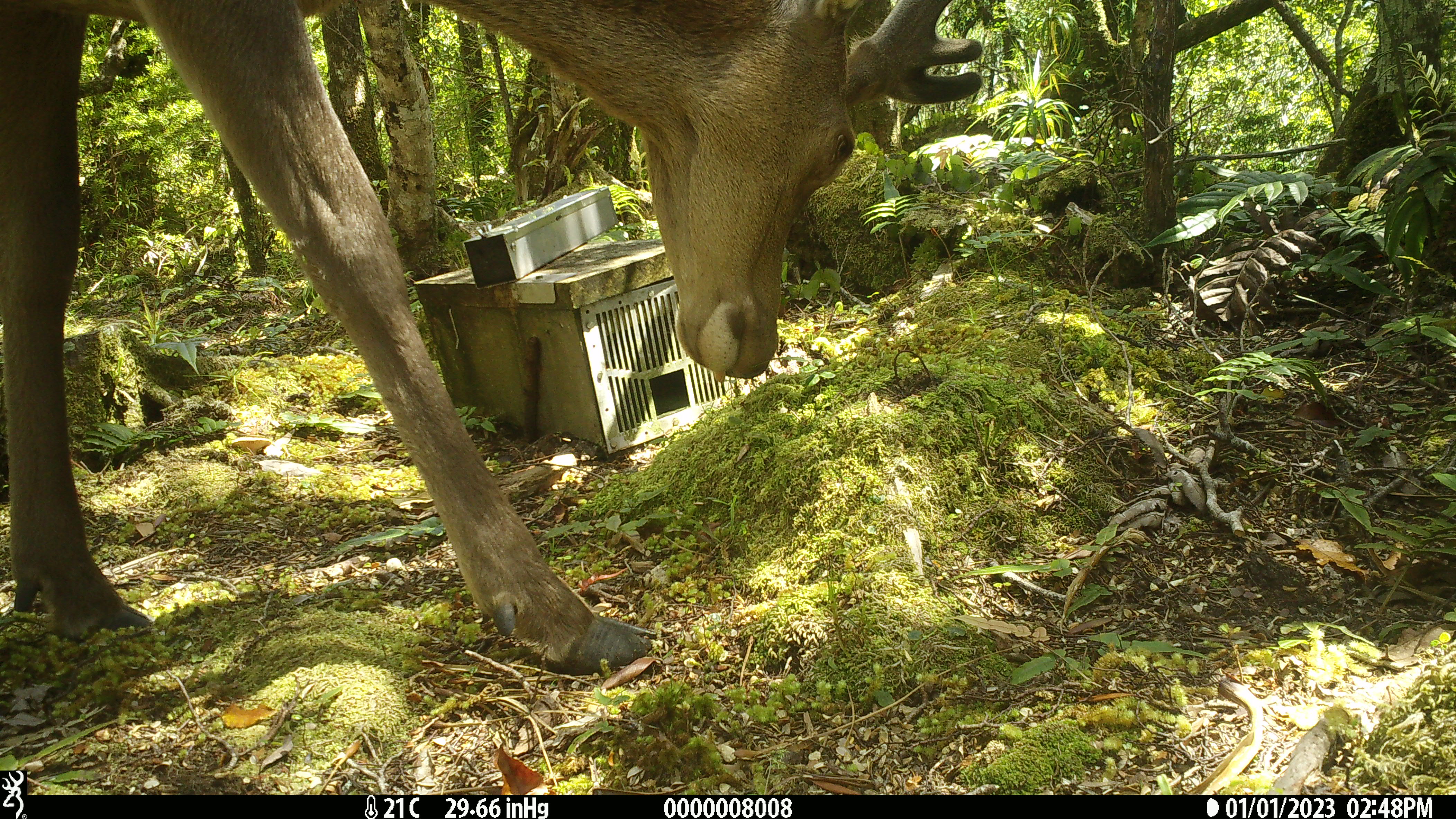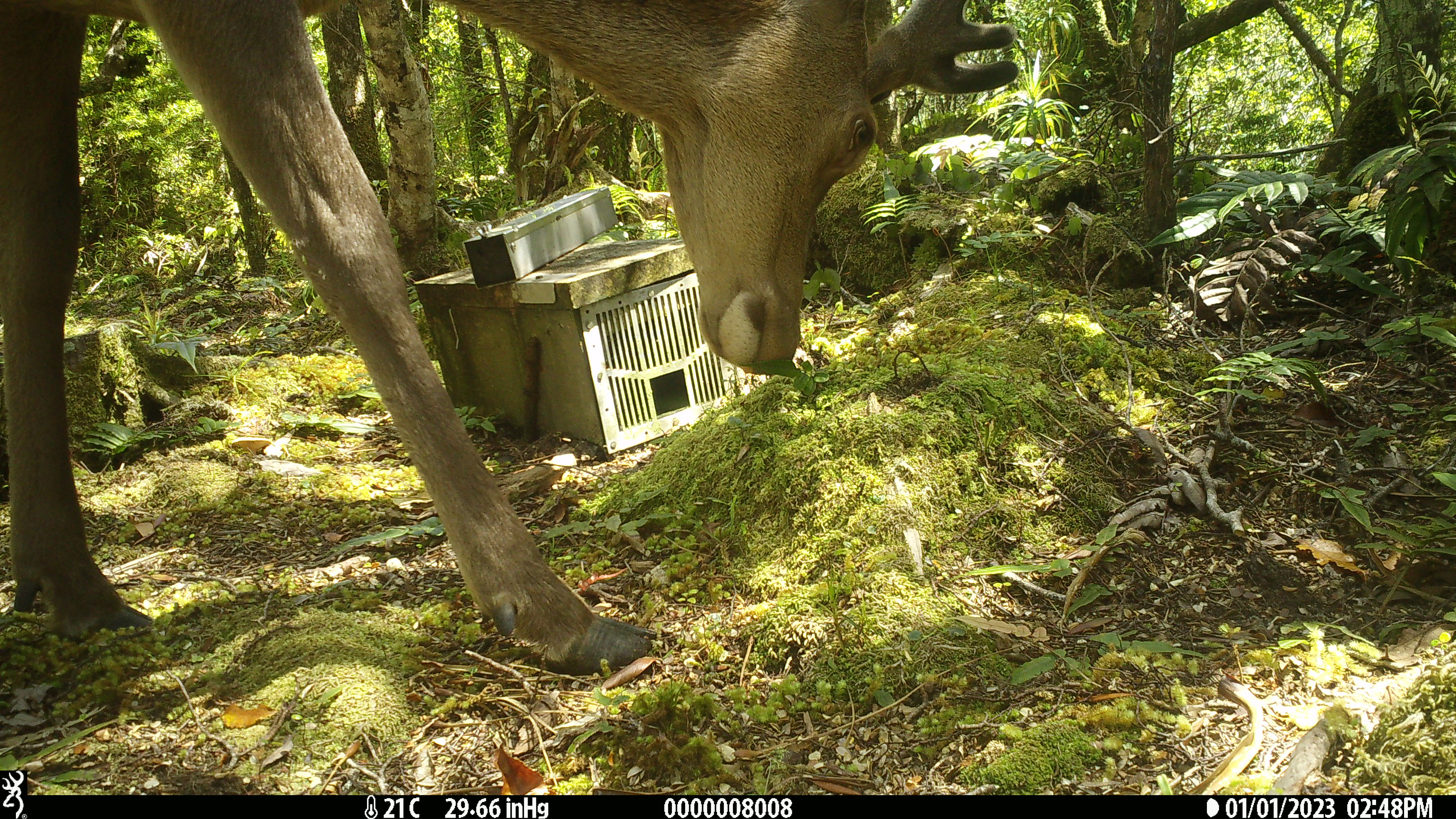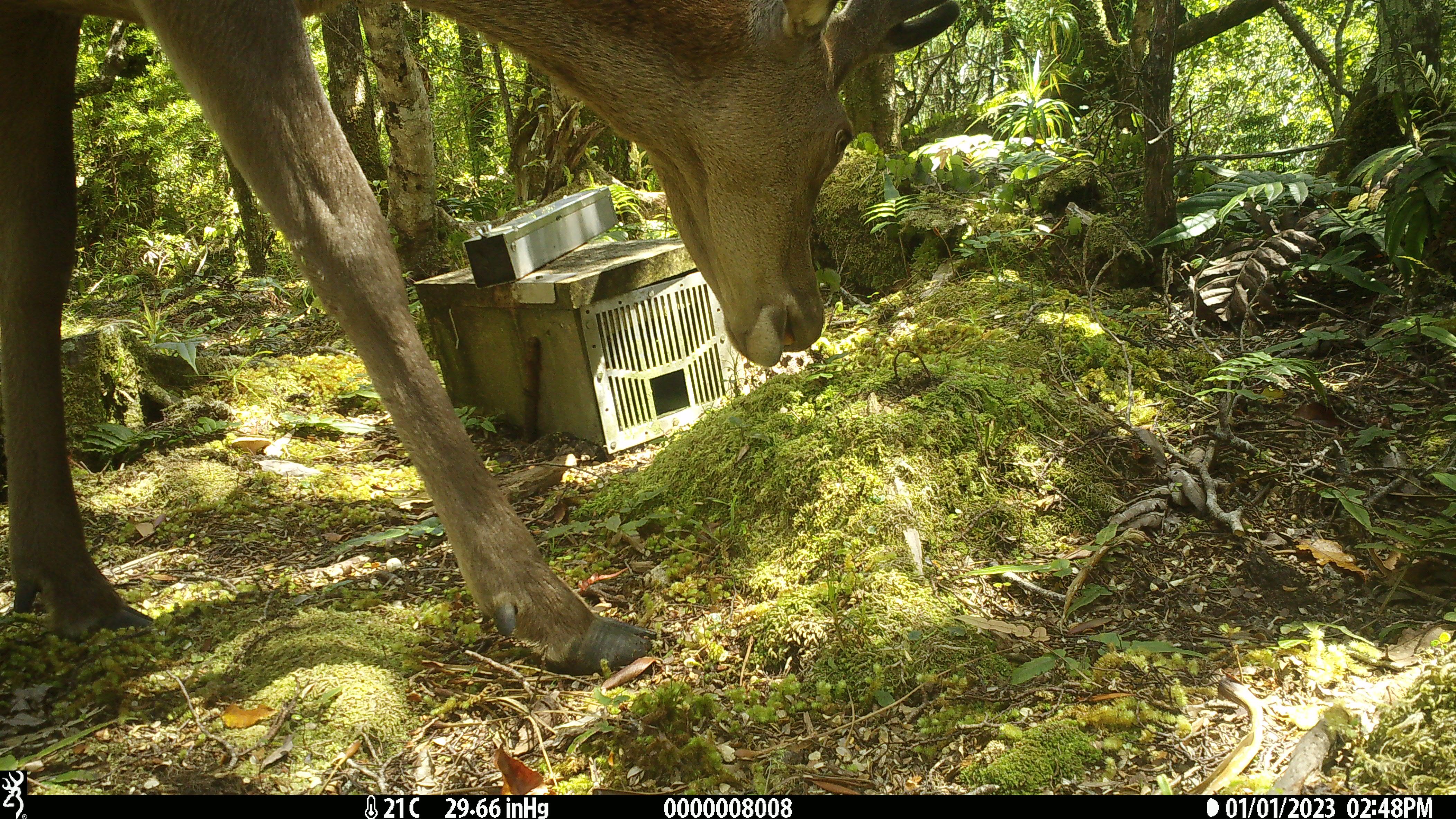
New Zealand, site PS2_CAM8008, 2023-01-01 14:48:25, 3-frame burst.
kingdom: Animalia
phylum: Chordata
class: Mammalia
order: Artiodactyla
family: Cervidae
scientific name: Cervidae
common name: deer